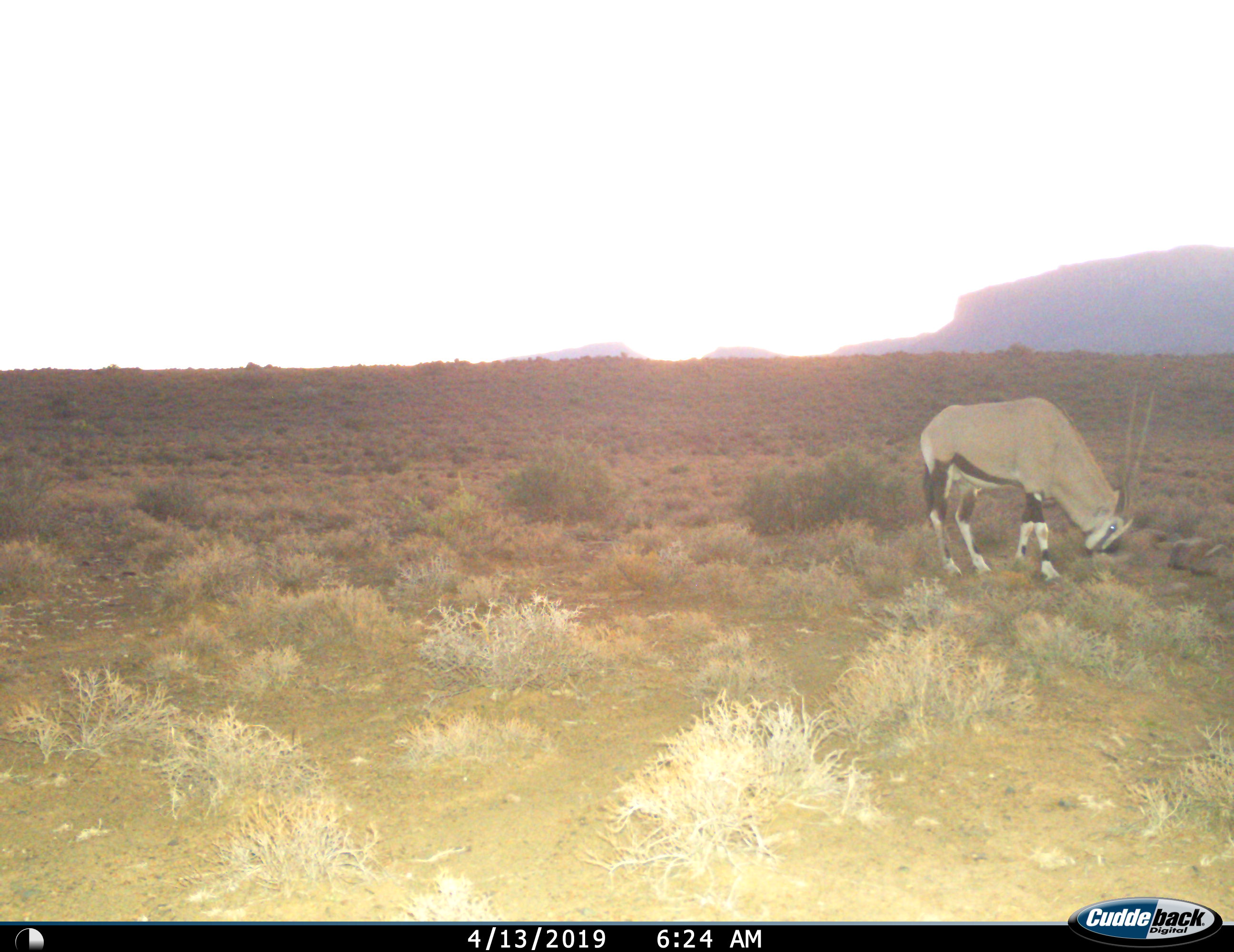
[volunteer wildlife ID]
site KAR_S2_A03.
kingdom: Animalia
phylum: Chordata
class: Mammalia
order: Artiodactyla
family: Bovidae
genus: Oryx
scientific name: Oryx gazella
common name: gemsbok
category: oryx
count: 1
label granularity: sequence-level